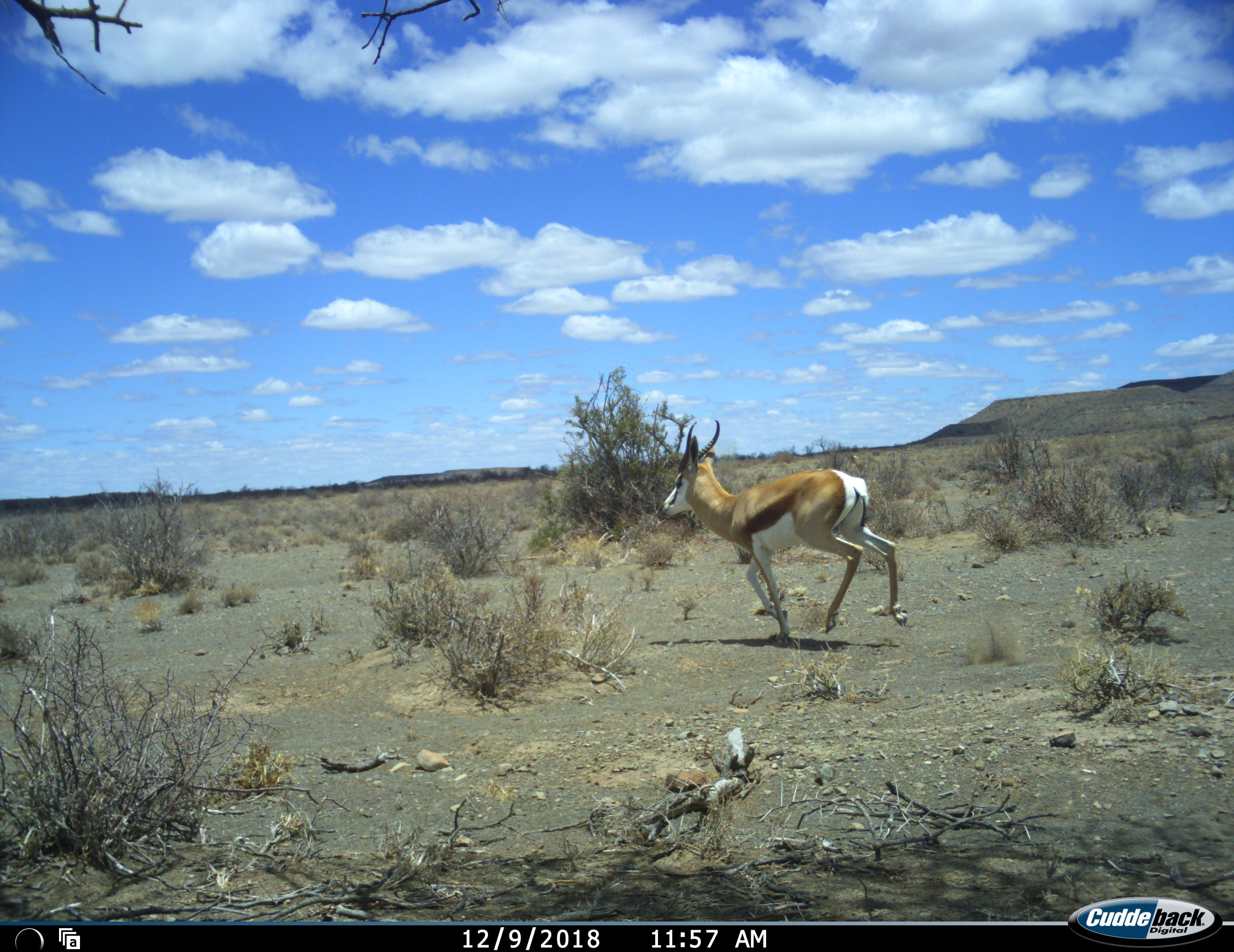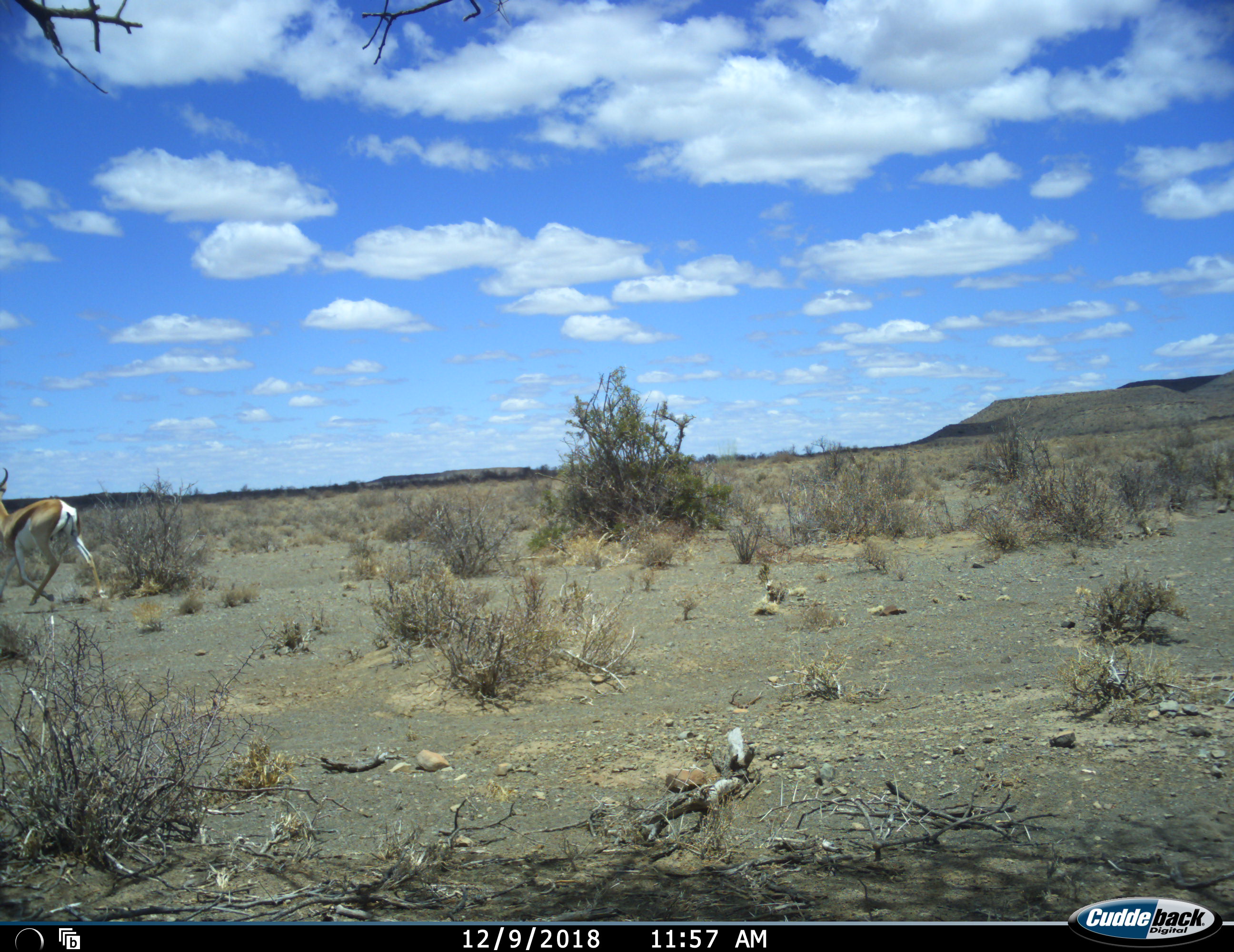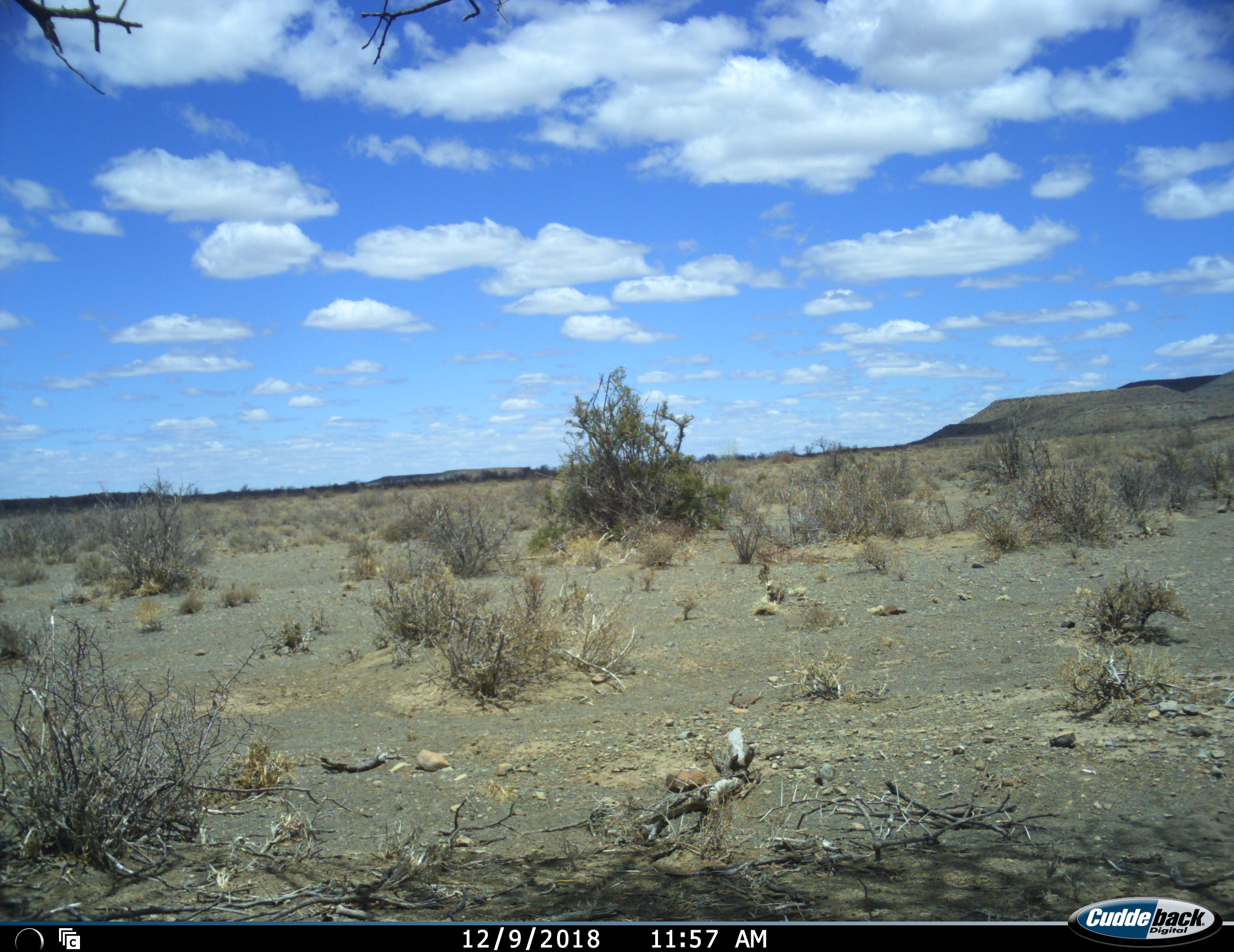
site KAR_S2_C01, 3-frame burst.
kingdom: Animalia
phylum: Chordata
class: Mammalia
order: Artiodactyla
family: Bovidae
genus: Antidorcas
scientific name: Antidorcas marsupialis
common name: springbok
Springbok (Antidorcas marsupialis), count 1. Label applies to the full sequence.